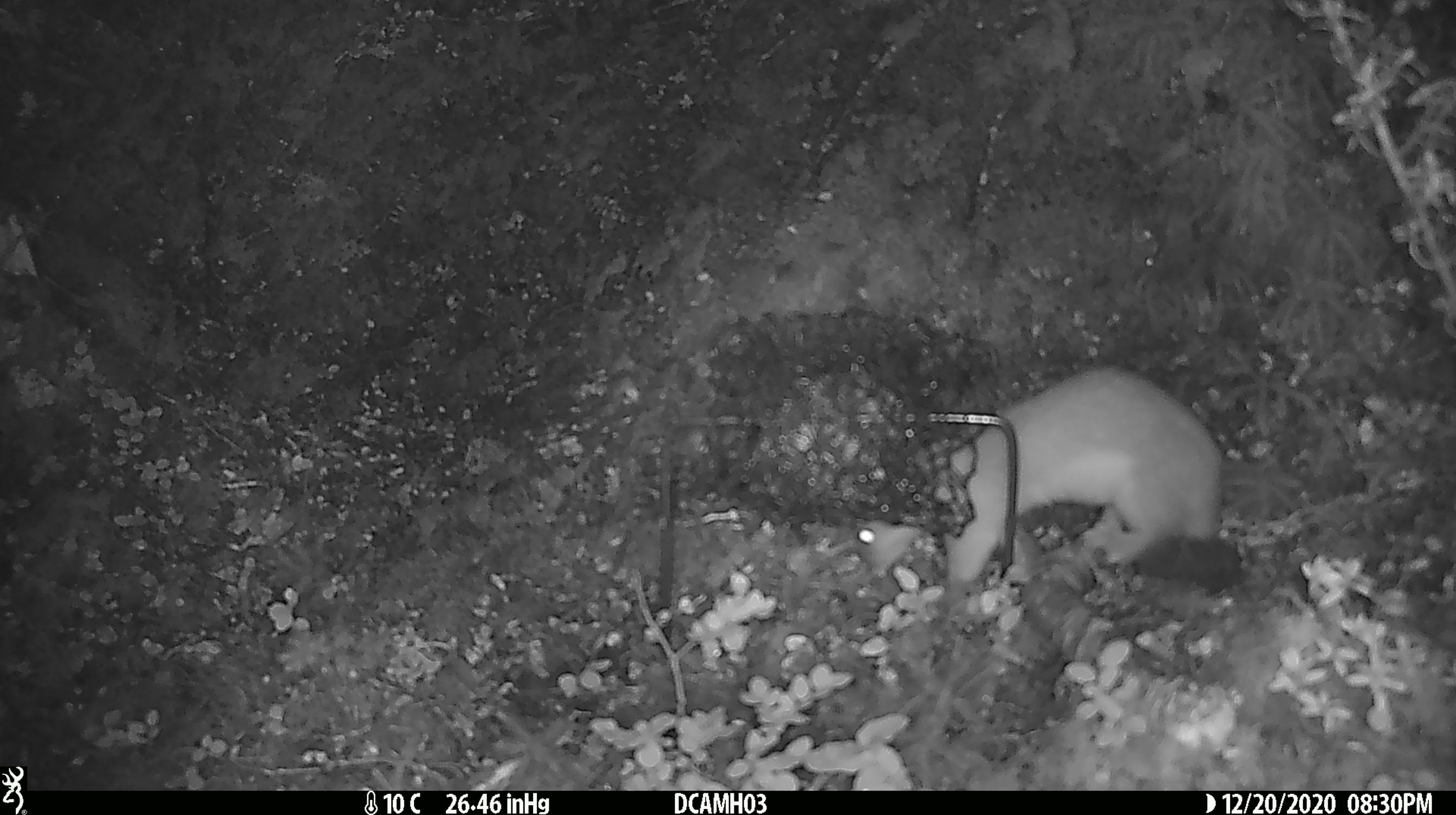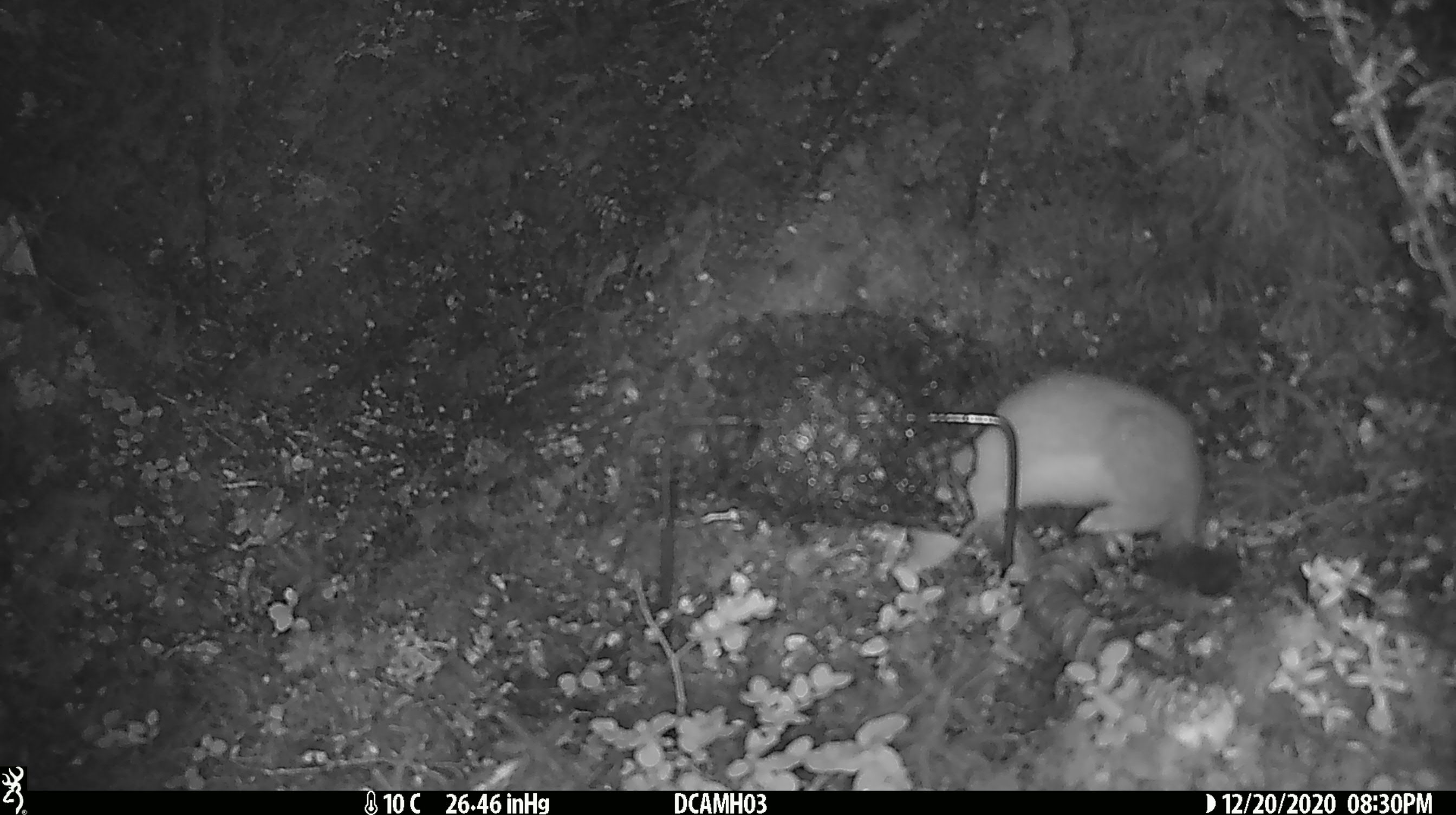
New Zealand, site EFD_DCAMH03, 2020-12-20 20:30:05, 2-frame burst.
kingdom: Animalia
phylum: Chordata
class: Mammalia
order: Carnivora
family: Mustelidae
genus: Mustela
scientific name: Mustela erminea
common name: stoat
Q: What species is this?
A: Stoat (Mustela erminea).